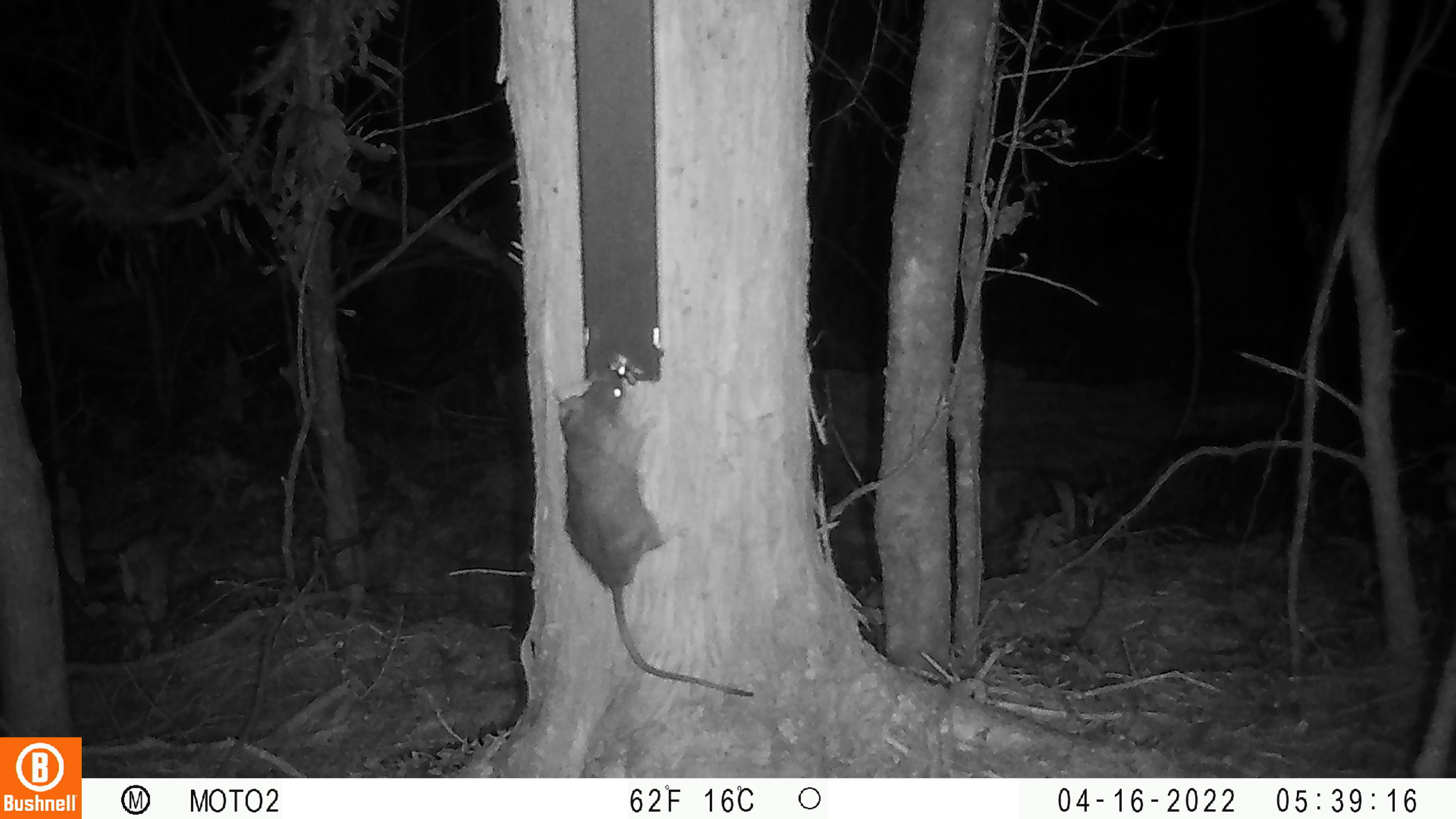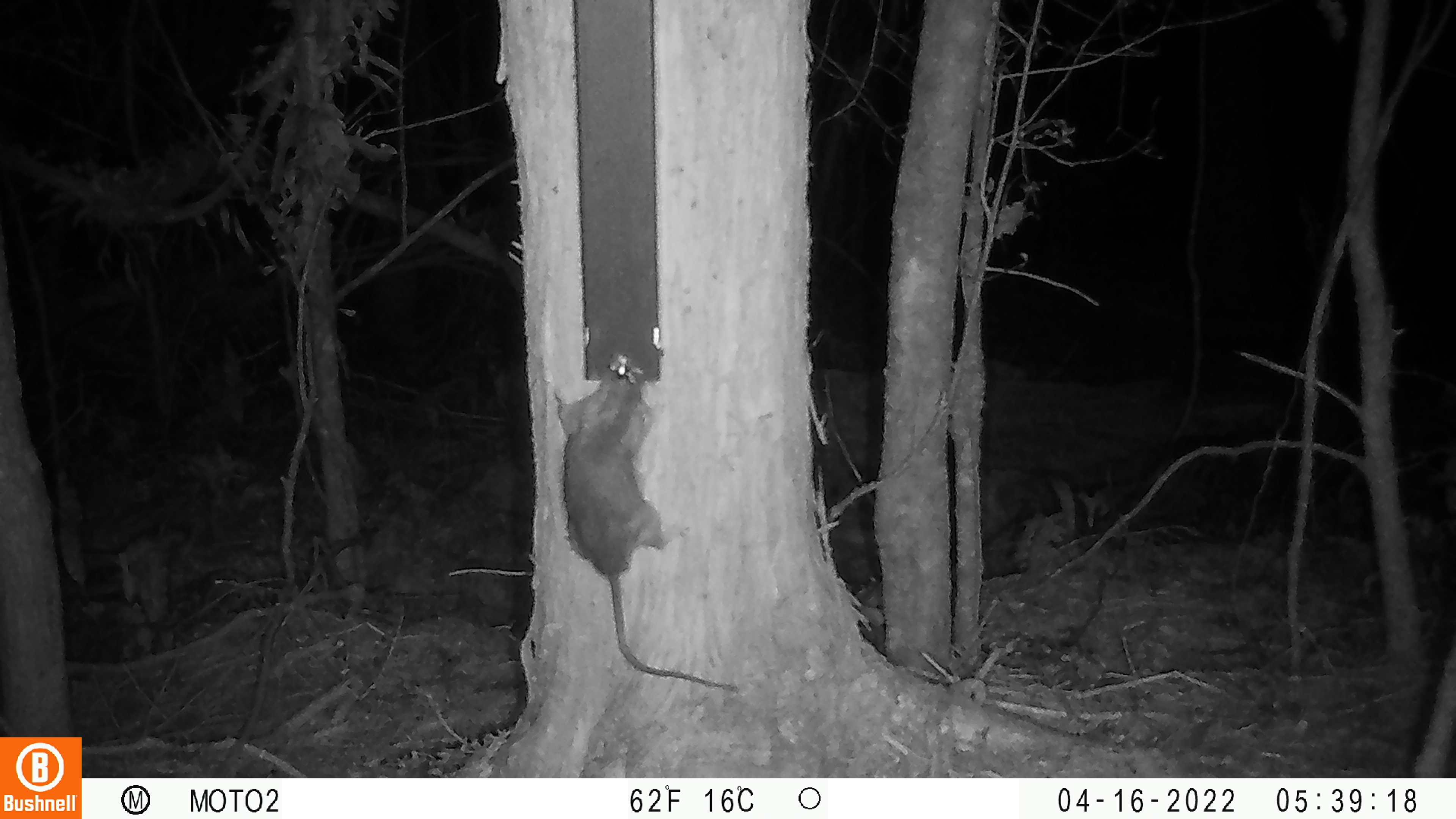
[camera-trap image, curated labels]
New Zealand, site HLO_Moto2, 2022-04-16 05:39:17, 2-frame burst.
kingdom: Animalia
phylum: Chordata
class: Mammalia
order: Rodentia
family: Muridae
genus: Rattus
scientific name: Rattus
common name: rat